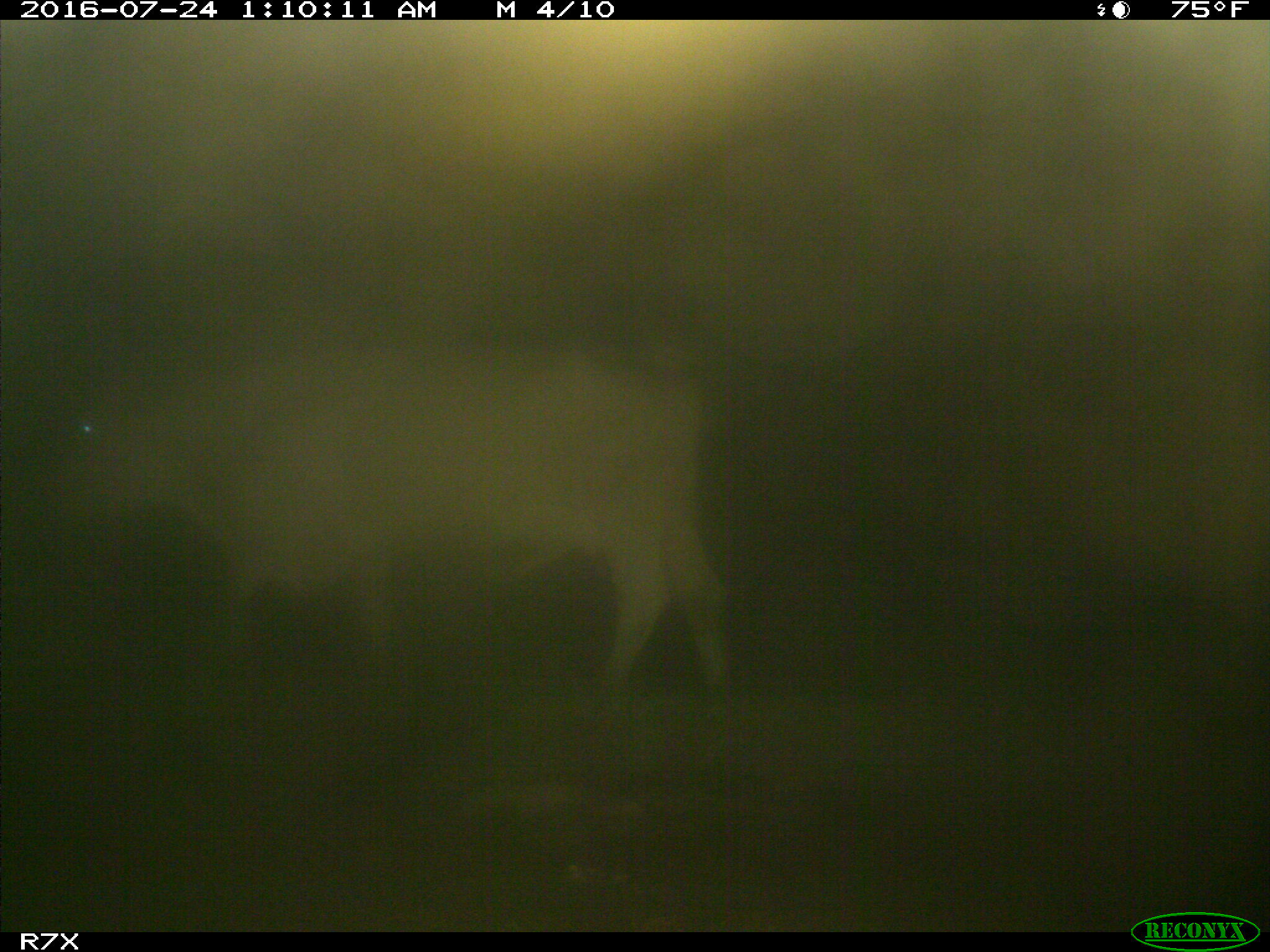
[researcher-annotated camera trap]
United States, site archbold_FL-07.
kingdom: Animalia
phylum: Chordata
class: Mammalia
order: Artiodactyla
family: Bovidae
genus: Bos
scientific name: Bos taurus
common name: domestic cow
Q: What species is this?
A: Bos taurus (domestic cow).